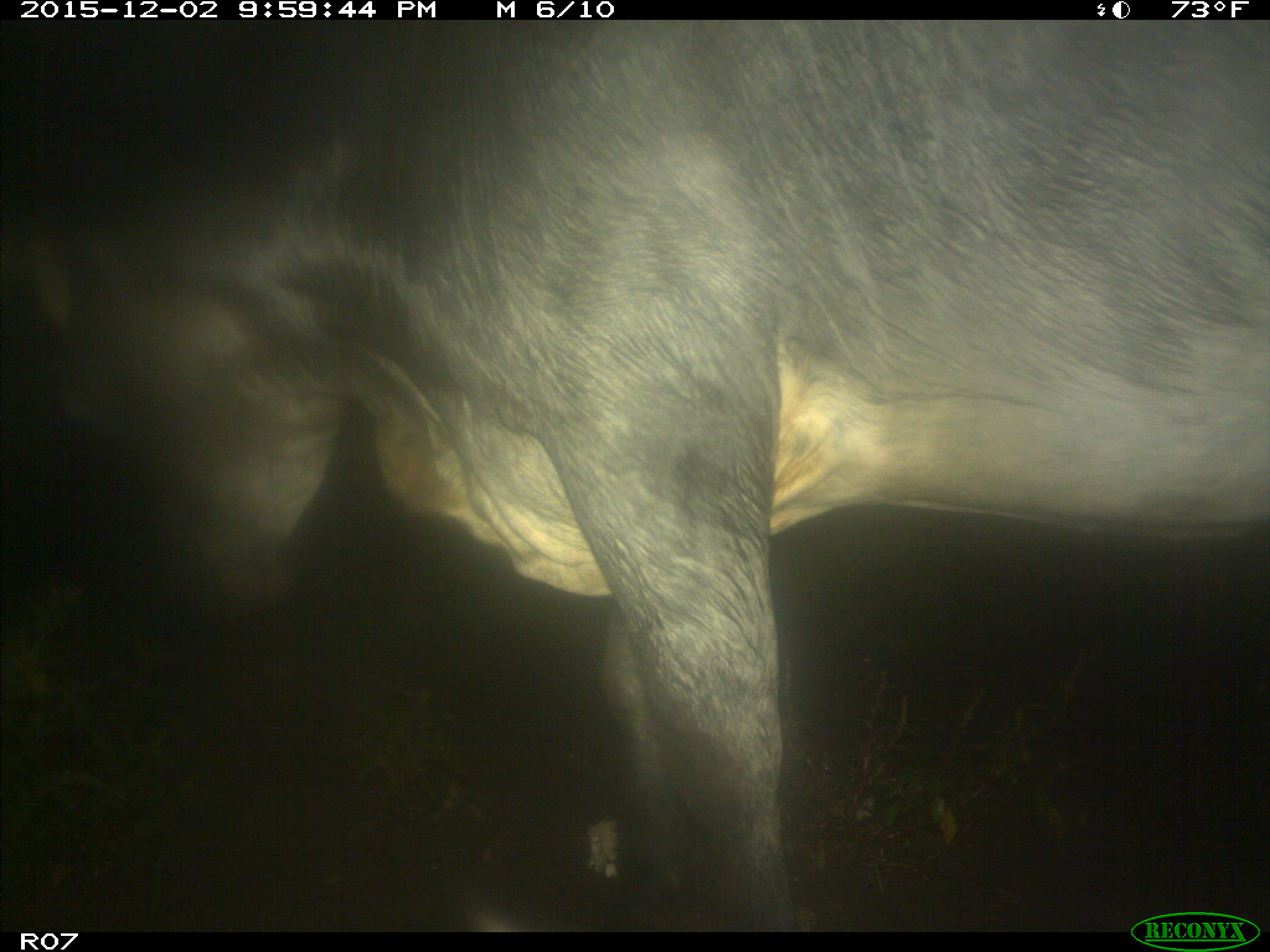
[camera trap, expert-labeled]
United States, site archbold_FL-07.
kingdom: Animalia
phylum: Chordata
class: Mammalia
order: Artiodactyla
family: Bovidae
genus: Bos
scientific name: Bos taurus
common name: domestic cow